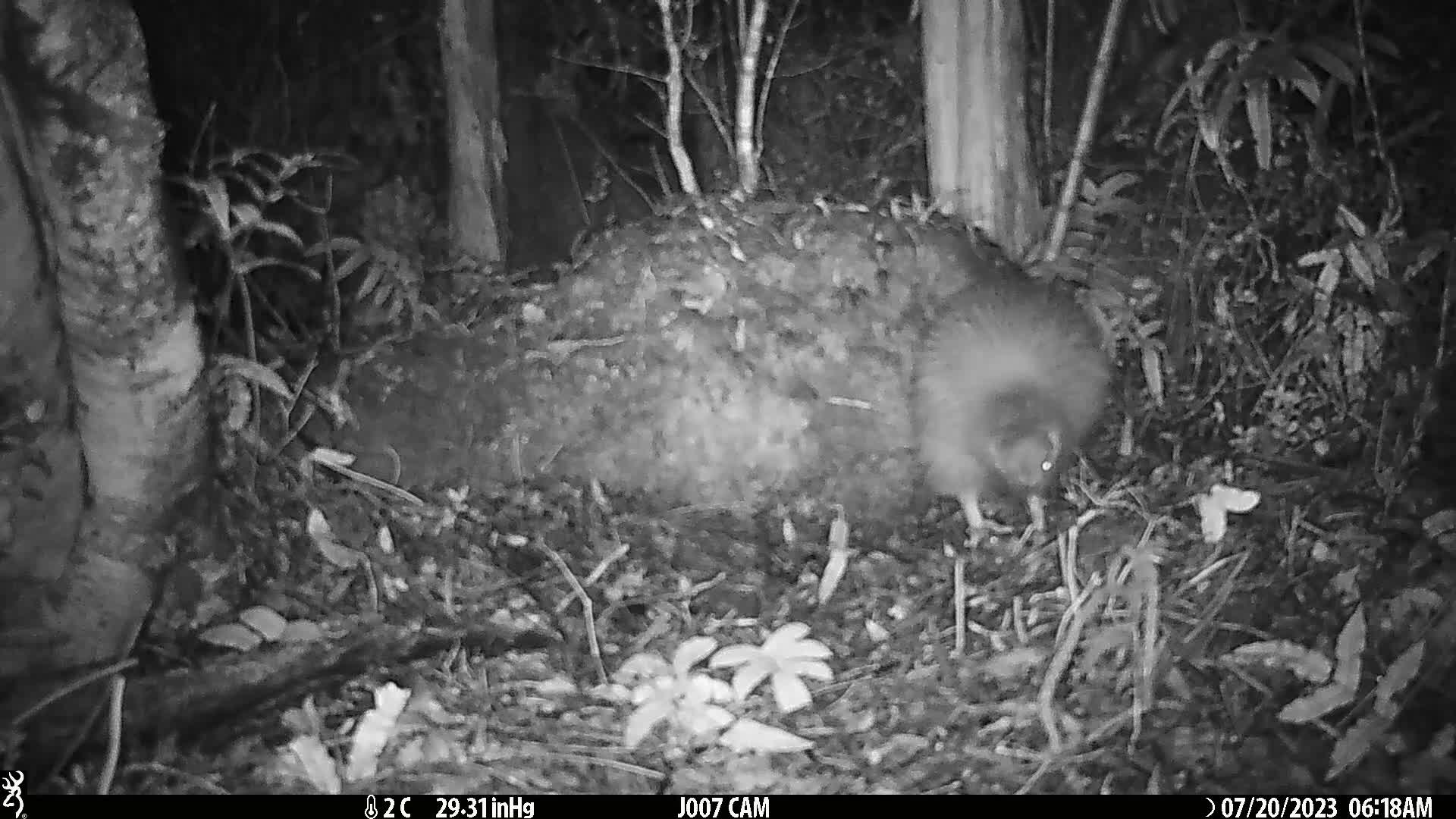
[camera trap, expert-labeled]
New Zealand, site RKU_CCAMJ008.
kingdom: Animalia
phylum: Chordata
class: Aves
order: Apterygiformes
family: Apterygidae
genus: Apteryx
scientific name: Apteryx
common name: kiwi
Kiwi (Apteryx).